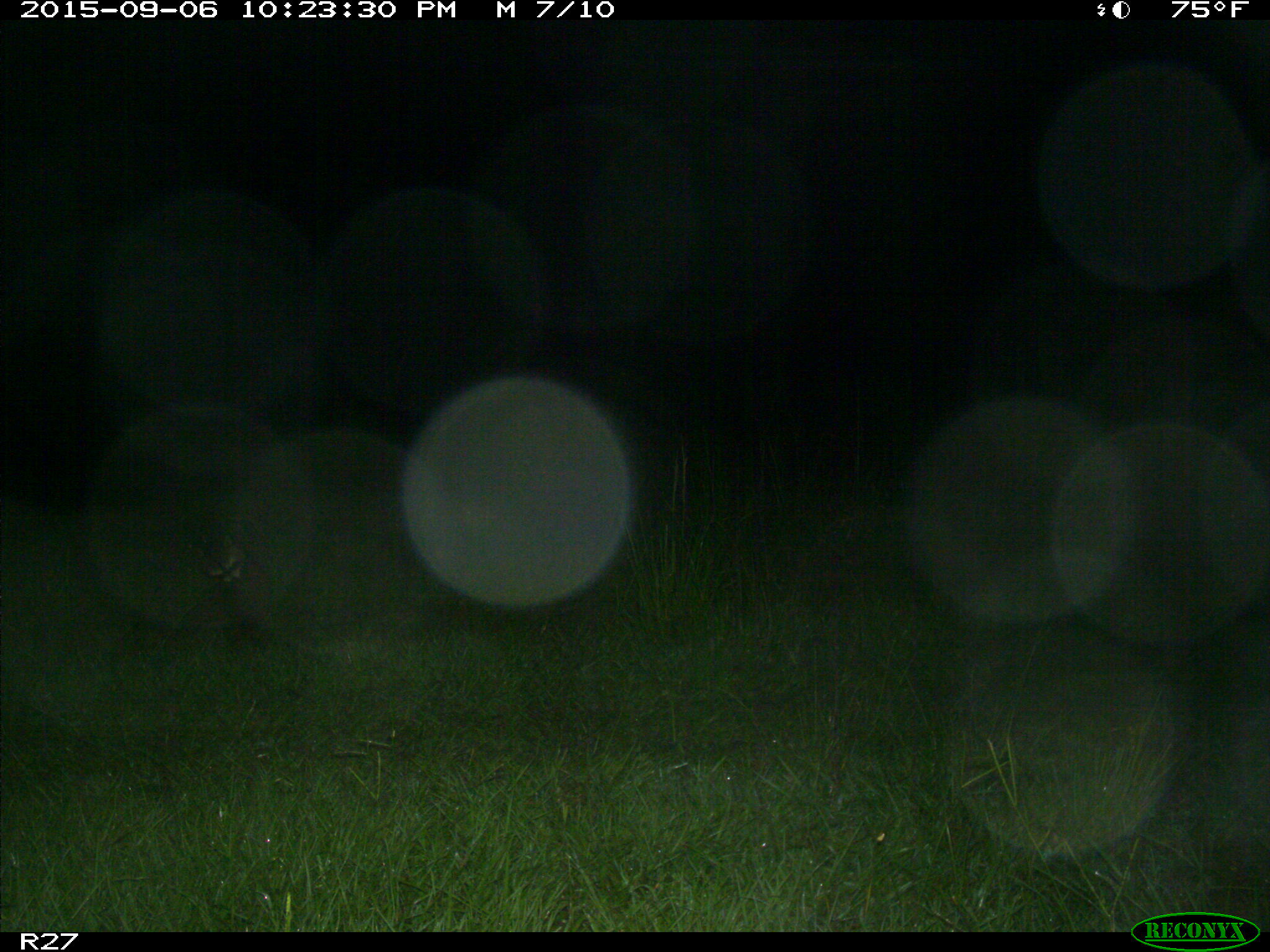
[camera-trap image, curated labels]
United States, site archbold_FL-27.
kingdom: Animalia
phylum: Chordata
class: Mammalia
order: Carnivora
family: Procyonidae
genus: Procyon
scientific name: Procyon lotor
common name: common raccoon